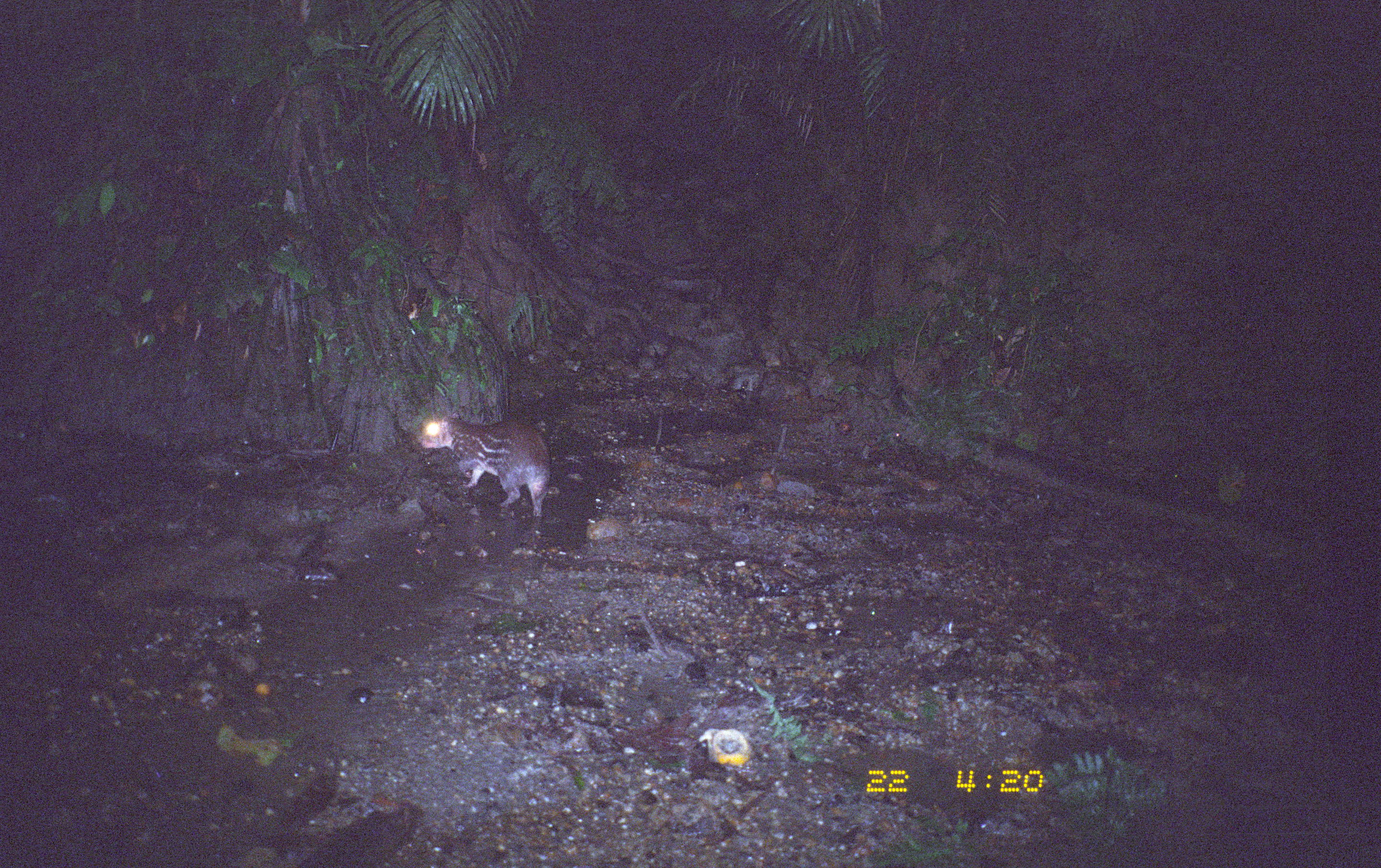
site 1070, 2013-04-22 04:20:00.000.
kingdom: Animalia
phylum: Chordata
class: Mammalia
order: Rodentia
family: Cuniculidae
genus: Cuniculus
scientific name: Cuniculus paca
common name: spotted paca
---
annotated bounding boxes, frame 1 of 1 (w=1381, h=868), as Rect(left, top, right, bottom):
cuniculus paca: Rect(418, 411, 549, 516)